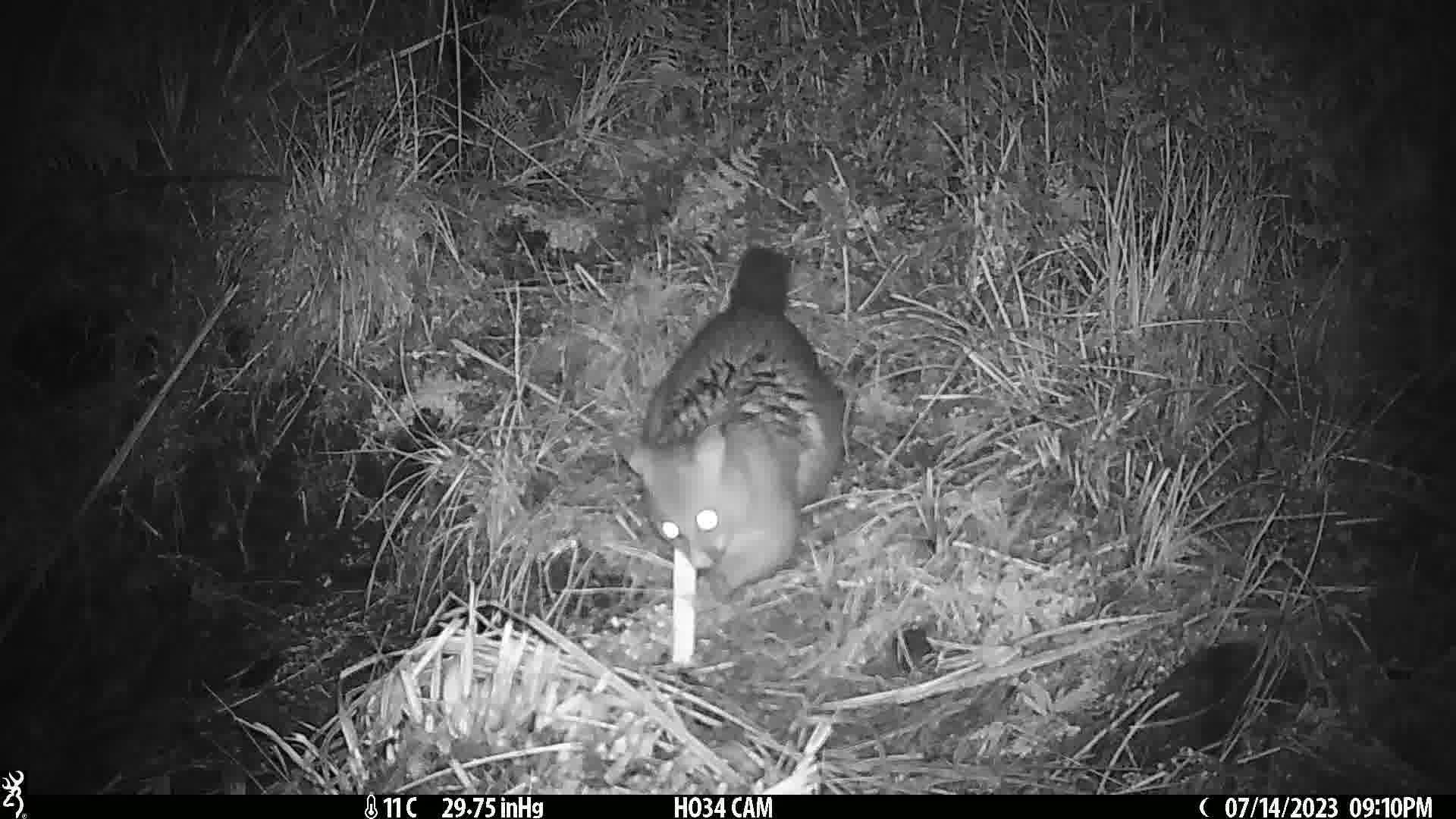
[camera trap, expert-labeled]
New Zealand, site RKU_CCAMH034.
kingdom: Animalia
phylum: Chordata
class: Mammalia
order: Diprotodontia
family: Phalangeridae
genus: Trichosurus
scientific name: Trichosurus vulpecula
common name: common brushtail possum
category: possum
Possum (common brushtail possum) (Trichosurus vulpecula).